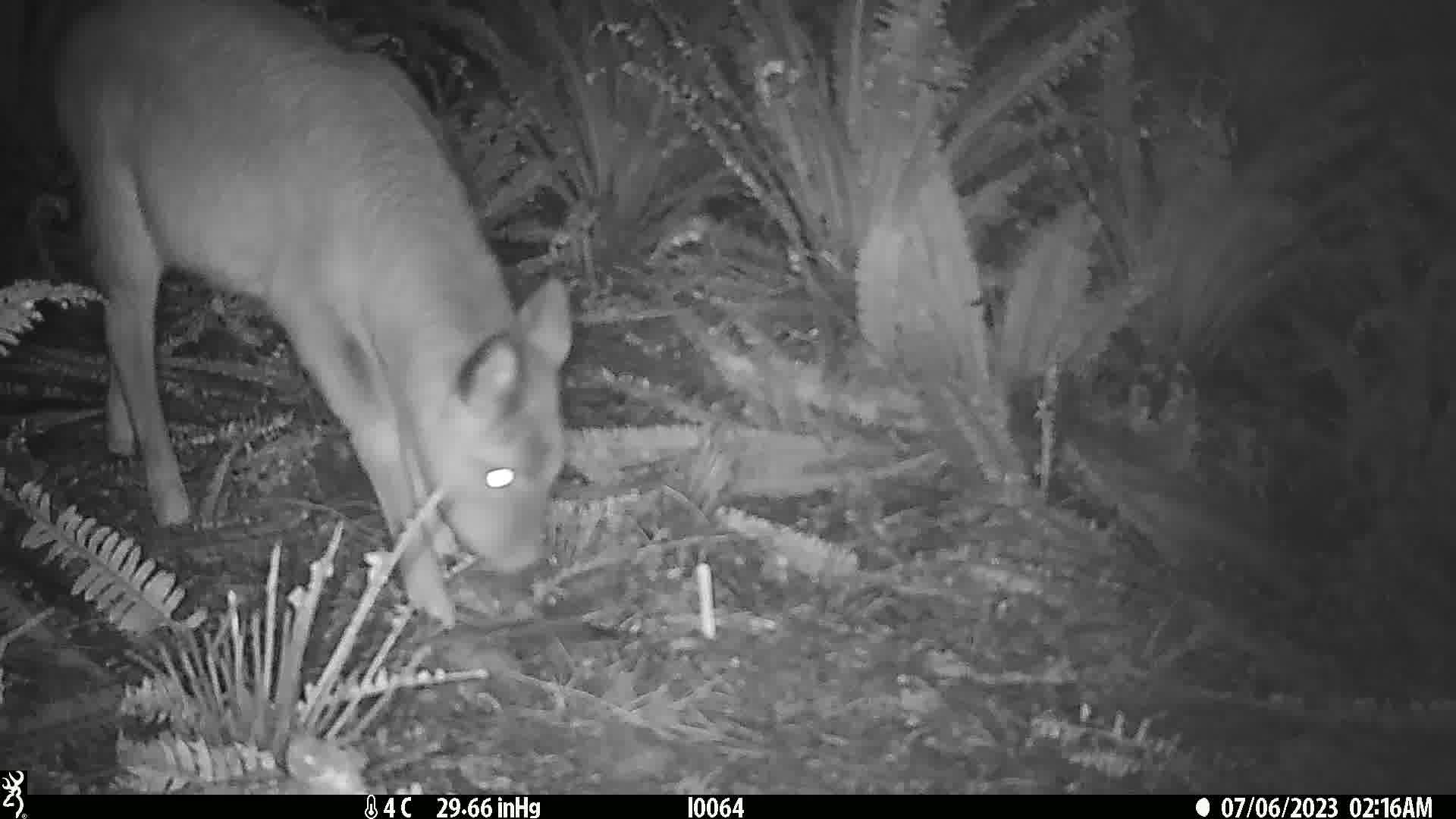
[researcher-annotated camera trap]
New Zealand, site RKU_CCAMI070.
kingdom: Animalia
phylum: Chordata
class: Mammalia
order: Artiodactyla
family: Cervidae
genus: Odocoileus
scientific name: Odocoileus virginianus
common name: white-tailed deer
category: white tailed deer